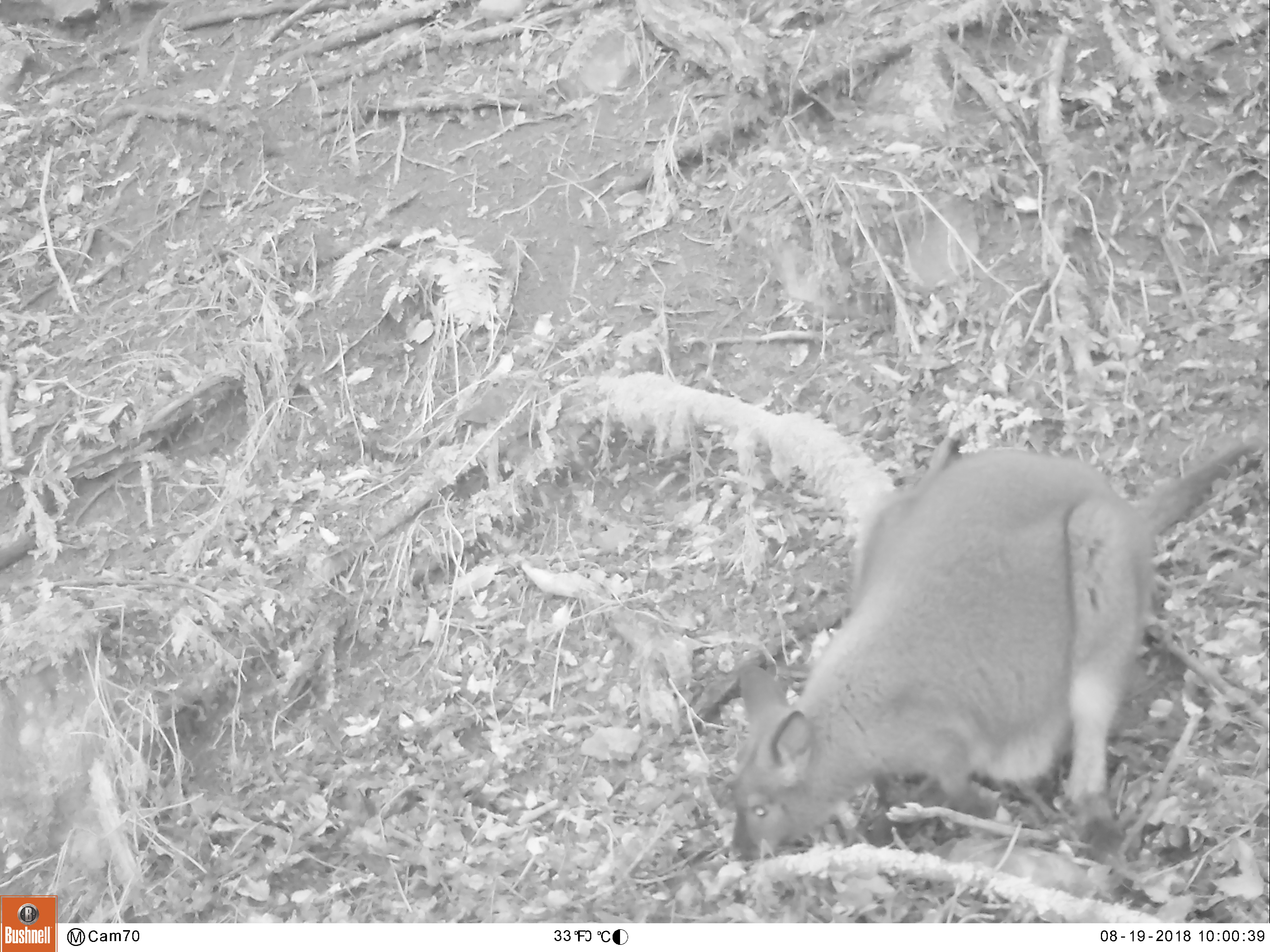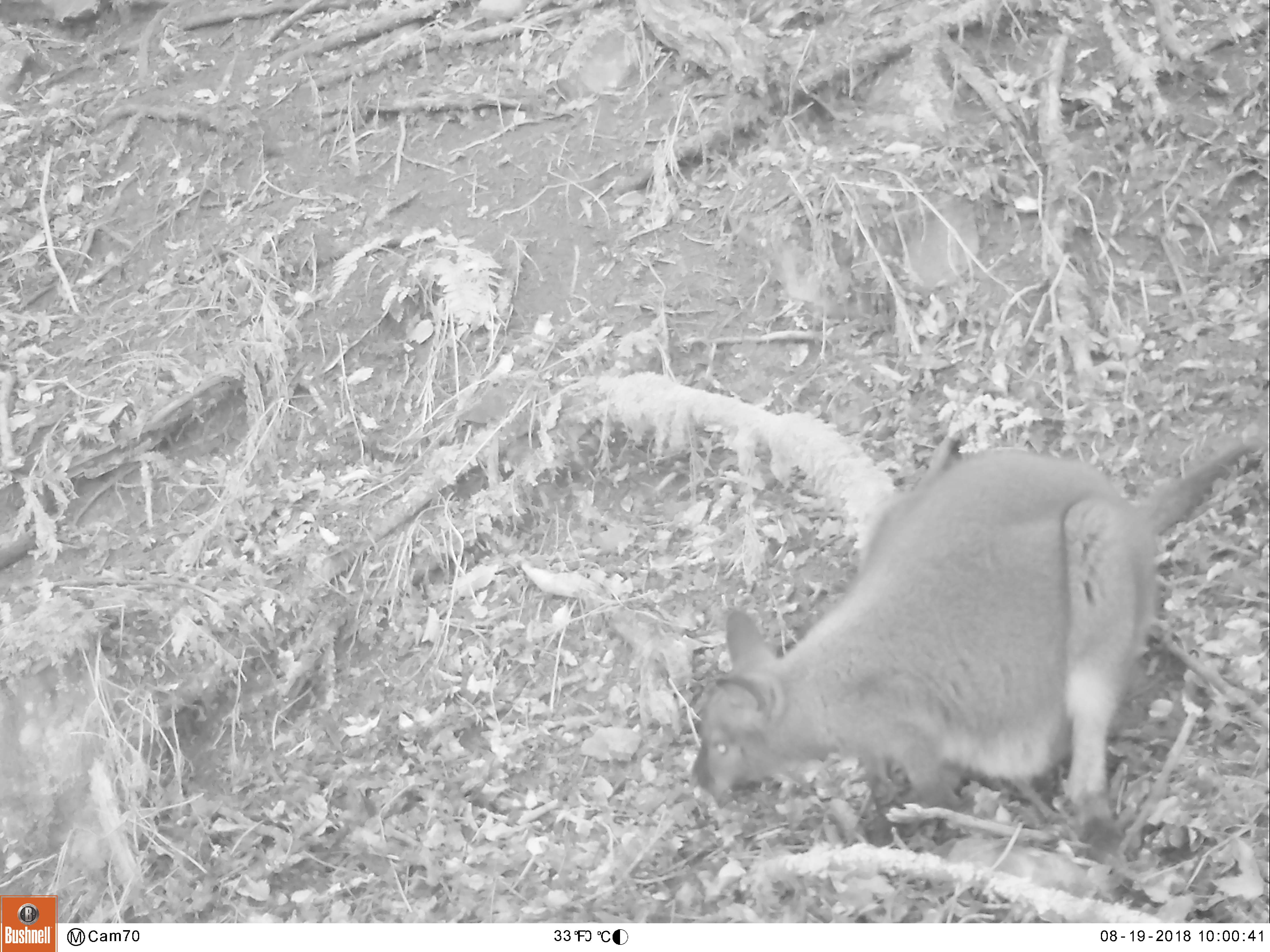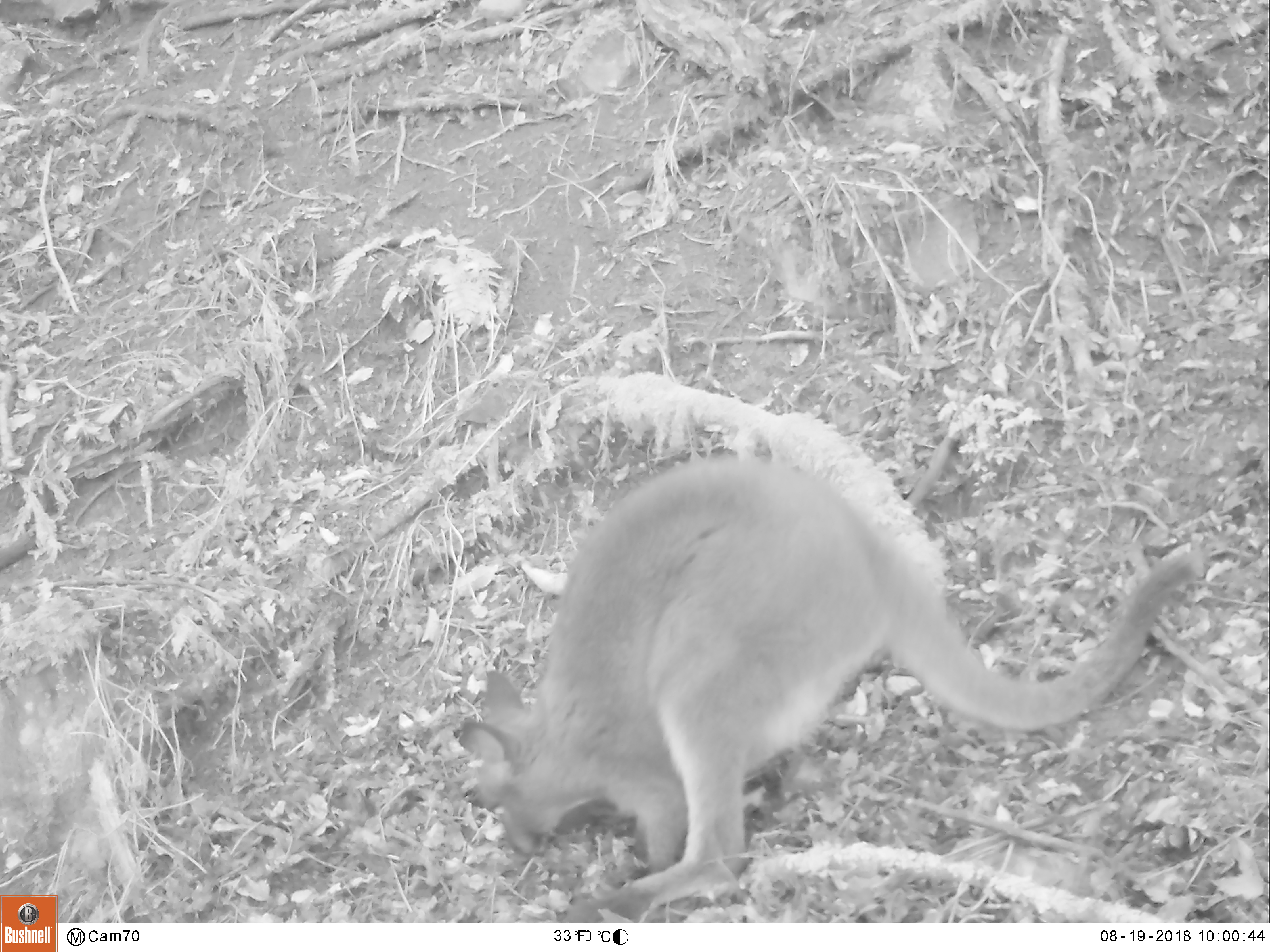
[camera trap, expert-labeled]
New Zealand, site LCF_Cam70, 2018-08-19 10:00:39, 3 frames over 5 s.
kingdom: Animalia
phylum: Chordata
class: Mammalia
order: Diprotodontia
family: Macropodidae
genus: Notamacropus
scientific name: Notamacropus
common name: wallaby